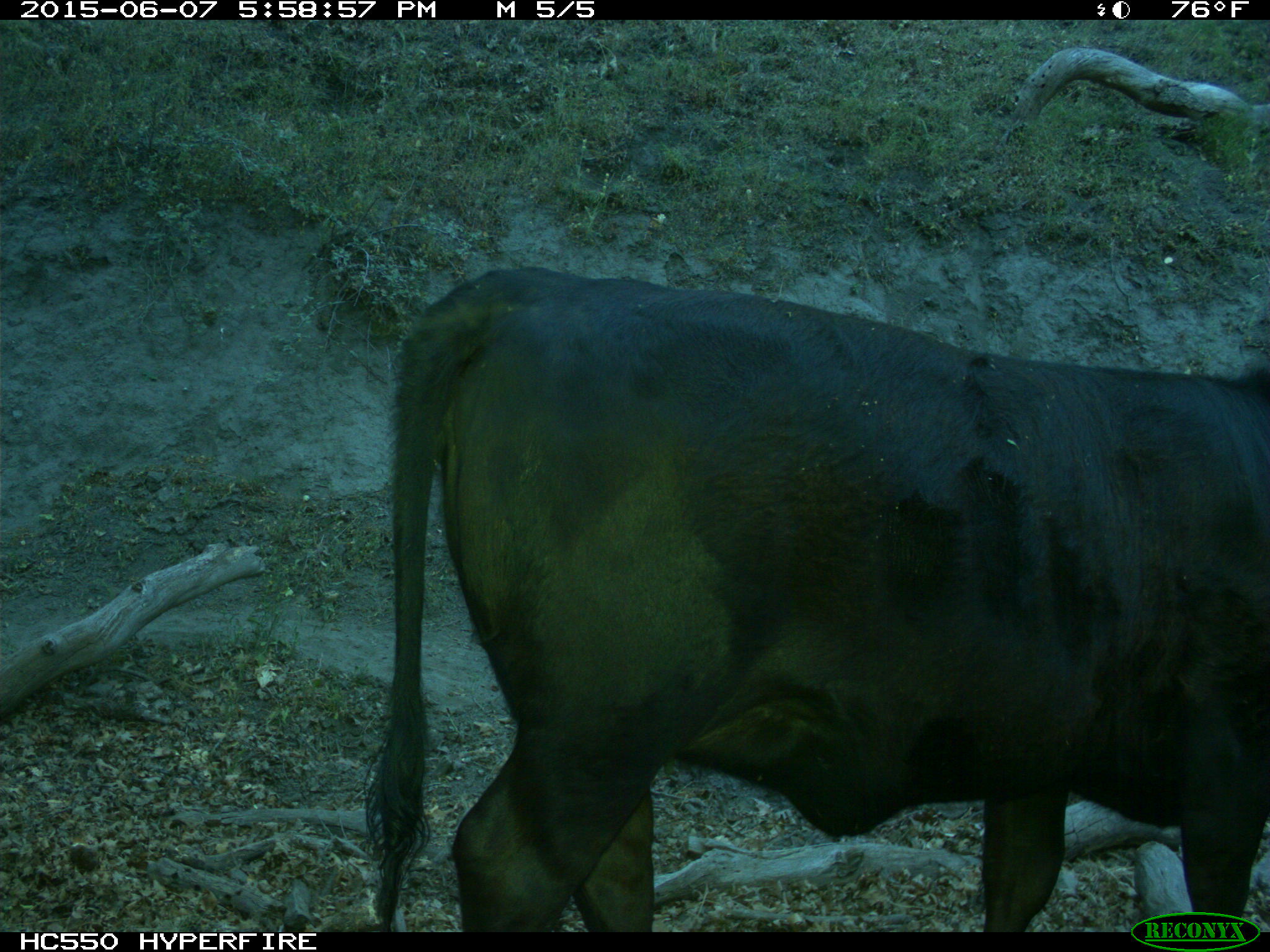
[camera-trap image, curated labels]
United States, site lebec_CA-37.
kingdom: Animalia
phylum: Chordata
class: Mammalia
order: Artiodactyla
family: Bovidae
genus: Bos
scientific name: Bos taurus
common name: domestic cow